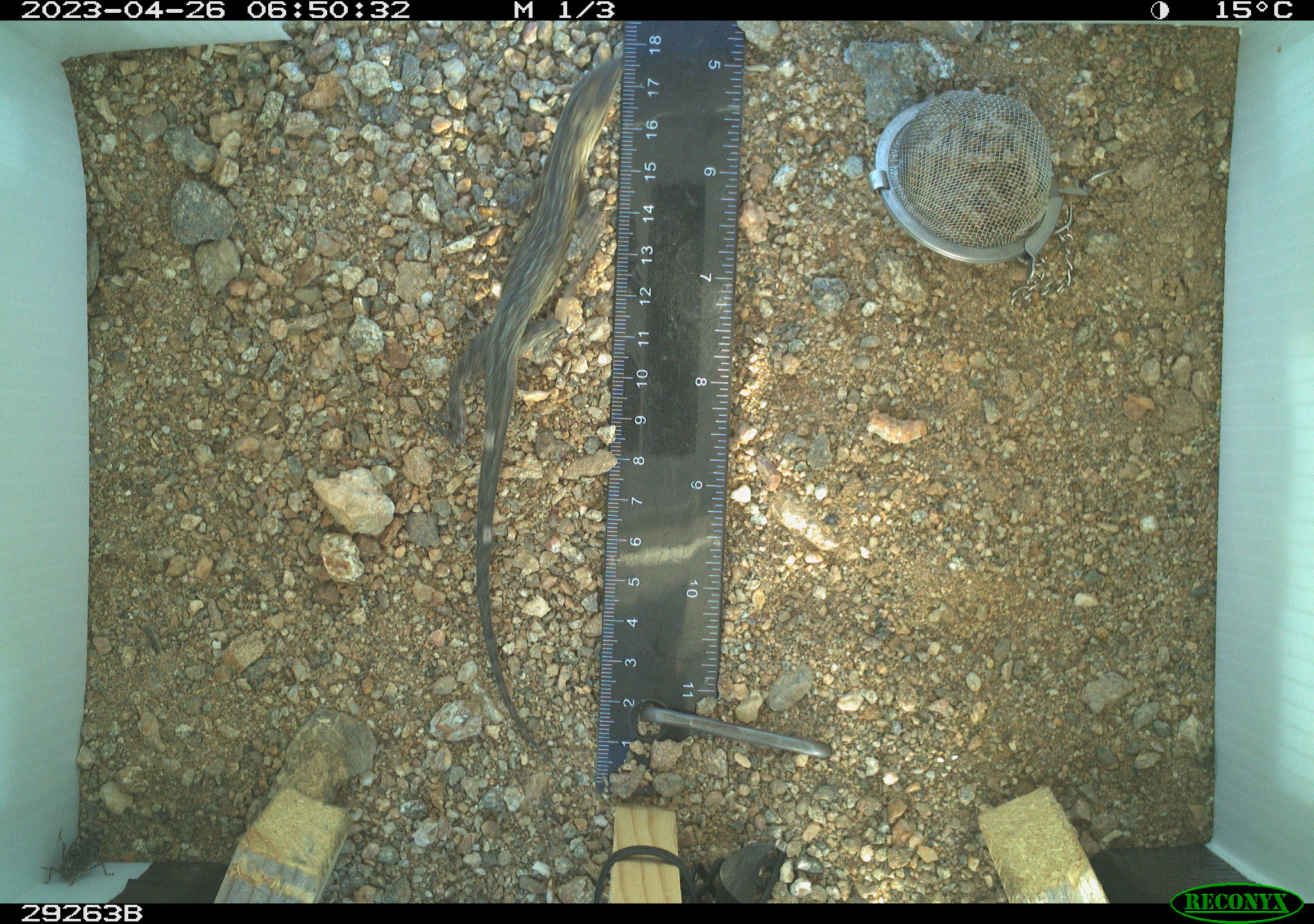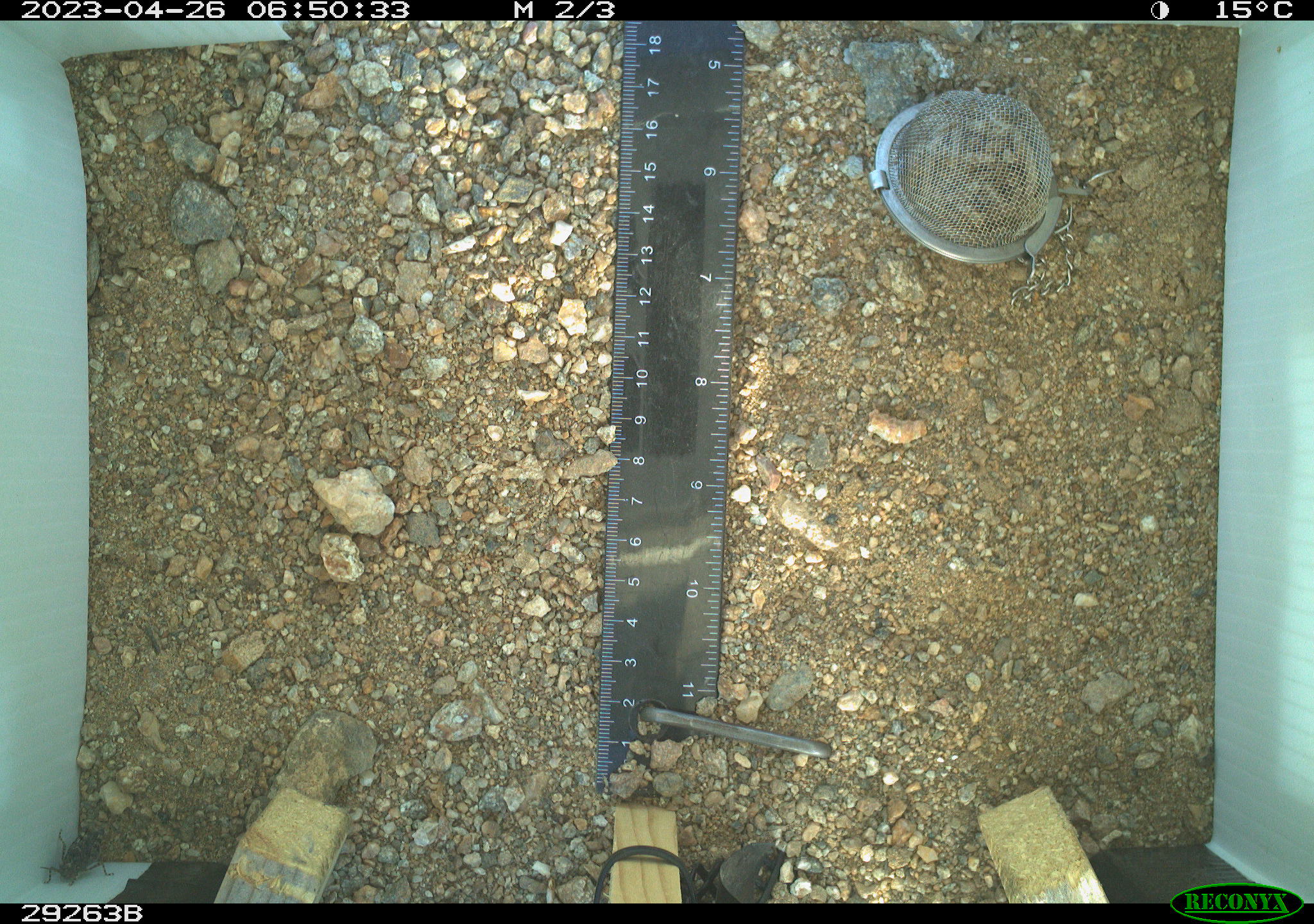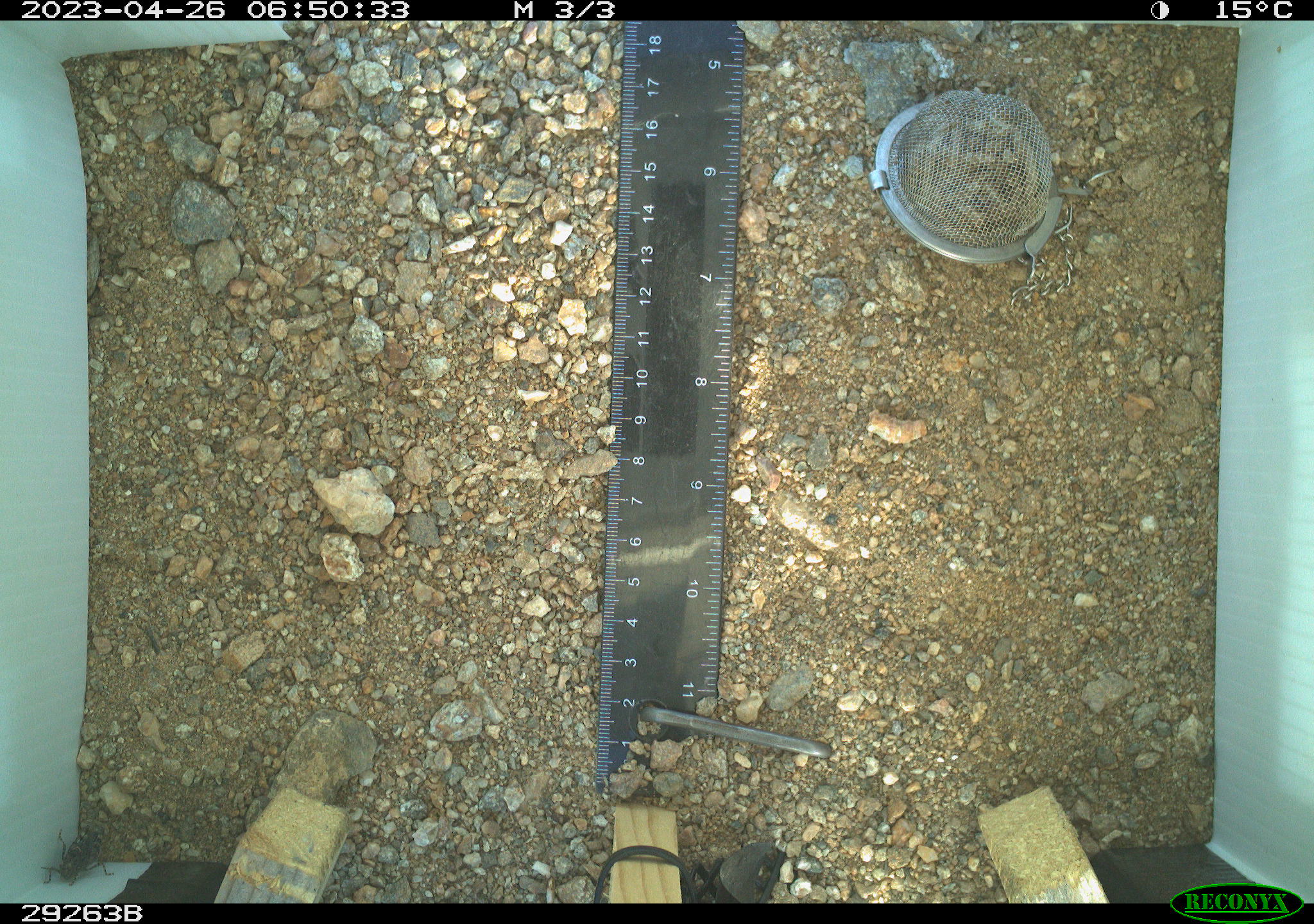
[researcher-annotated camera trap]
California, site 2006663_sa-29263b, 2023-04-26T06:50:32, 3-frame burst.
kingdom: Animalia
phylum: Chordata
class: Reptilia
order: Squamata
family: Phrynosomatidae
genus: Uta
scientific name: Uta stansburiana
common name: common side-blotched lizard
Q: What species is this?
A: Common side-blotched lizard (Uta stansburiana).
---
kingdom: Animalia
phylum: Arthropoda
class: Insecta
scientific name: Insecta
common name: insect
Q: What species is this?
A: Insect (Insecta).